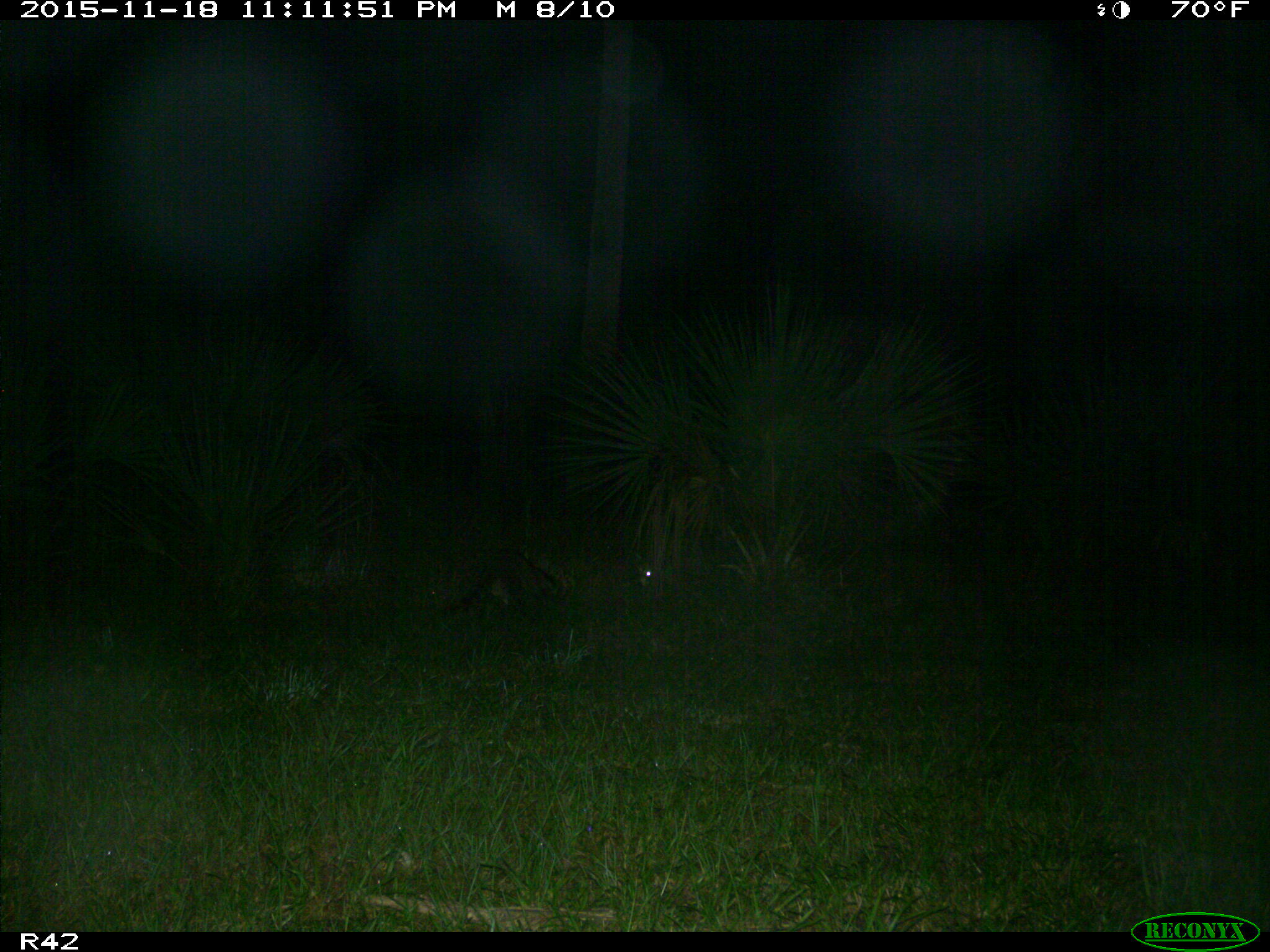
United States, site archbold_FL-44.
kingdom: Animalia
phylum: Chordata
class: Mammalia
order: Carnivora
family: Procyonidae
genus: Procyon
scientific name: Procyon lotor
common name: common raccoon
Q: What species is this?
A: Procyon lotor (common raccoon).